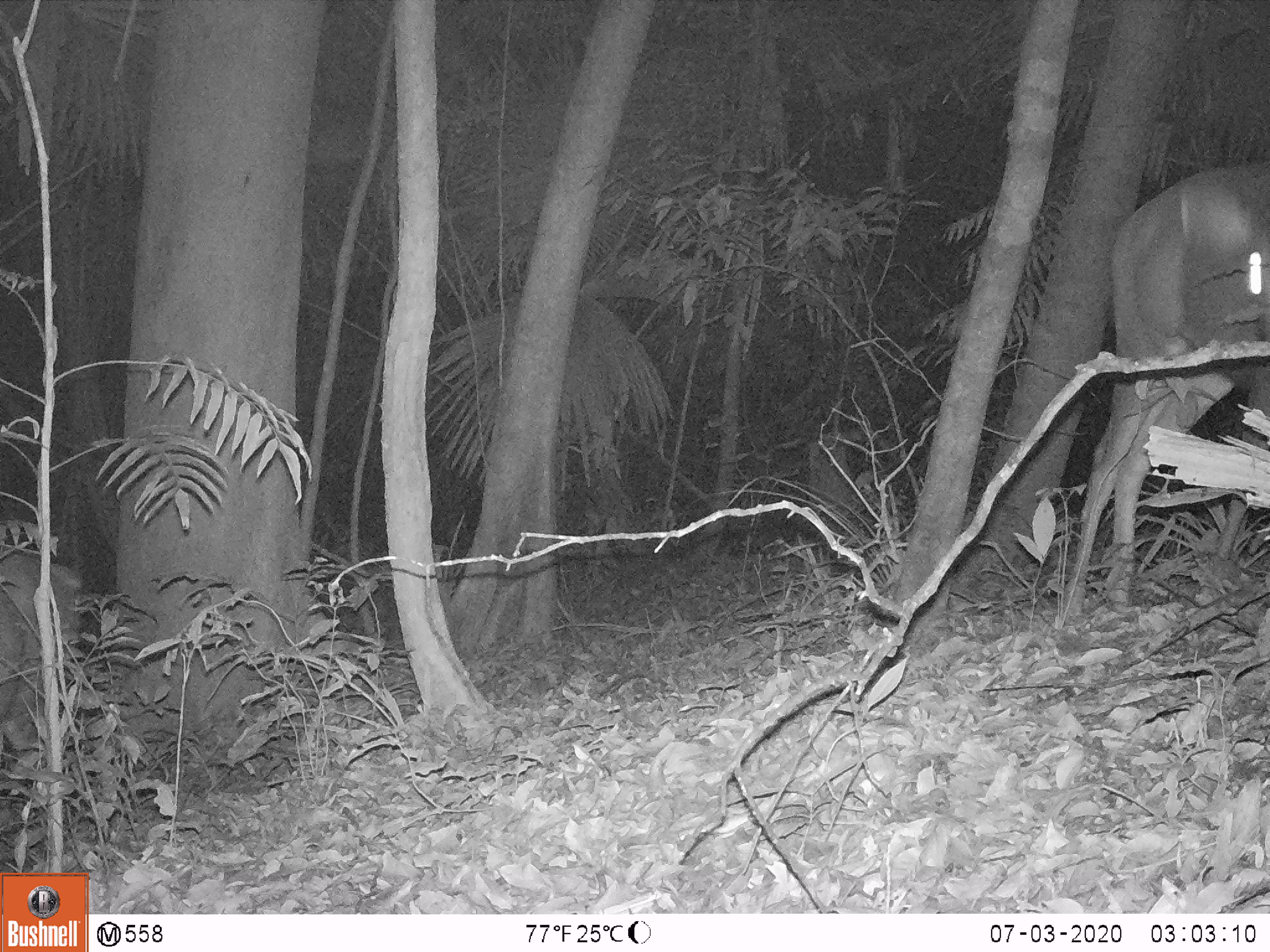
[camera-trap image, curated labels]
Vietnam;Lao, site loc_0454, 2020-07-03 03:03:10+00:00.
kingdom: Animalia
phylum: Chordata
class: Mammalia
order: Artiodactyla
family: Cervidae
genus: Rusa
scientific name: Rusa unicolor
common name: sambar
Sambar (Rusa unicolor). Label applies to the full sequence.